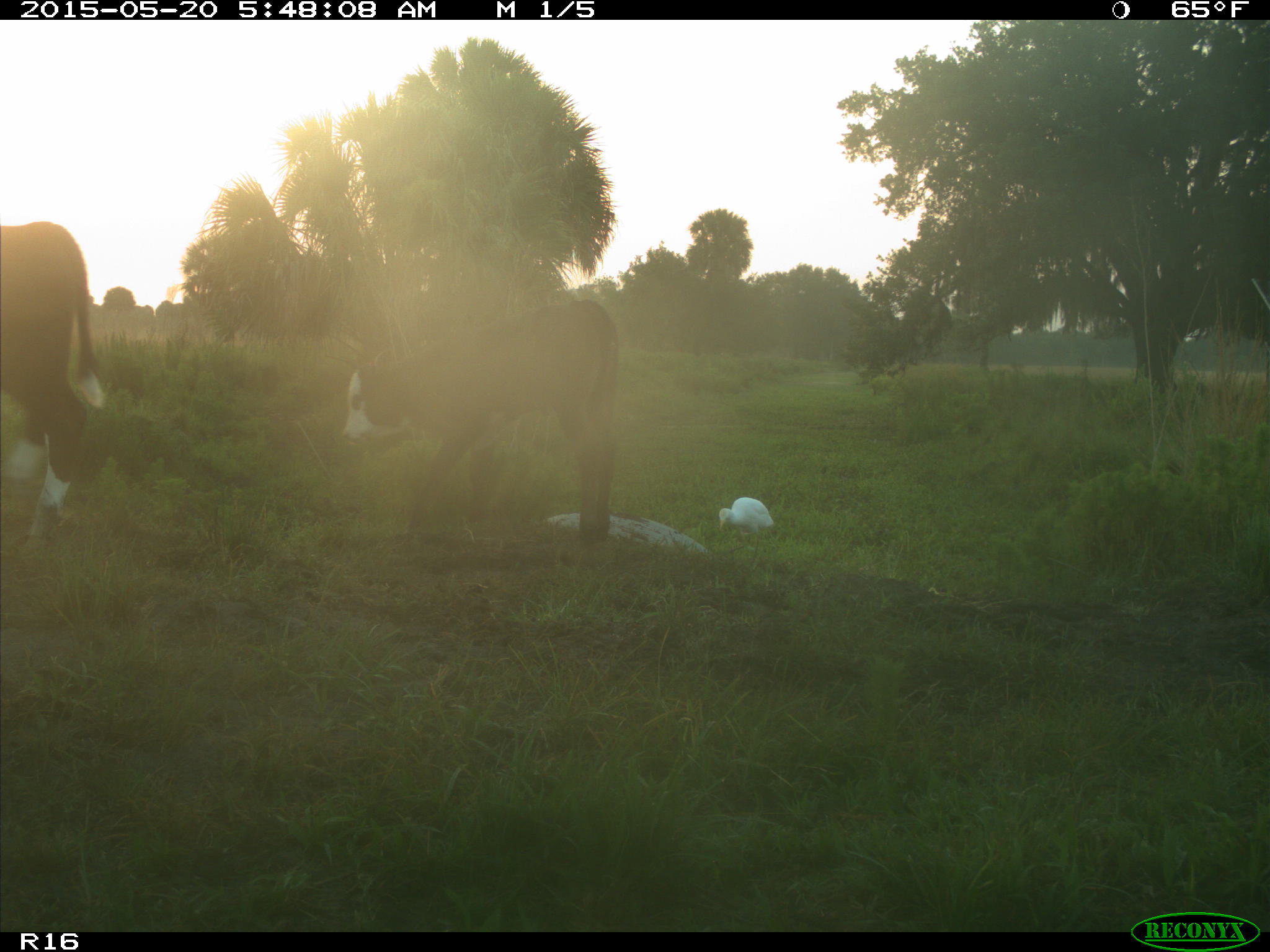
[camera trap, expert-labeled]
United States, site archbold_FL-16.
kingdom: Animalia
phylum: Chordata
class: Mammalia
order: Artiodactyla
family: Bovidae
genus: Bos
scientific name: Bos taurus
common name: domestic cow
Bos taurus (domestic cow).